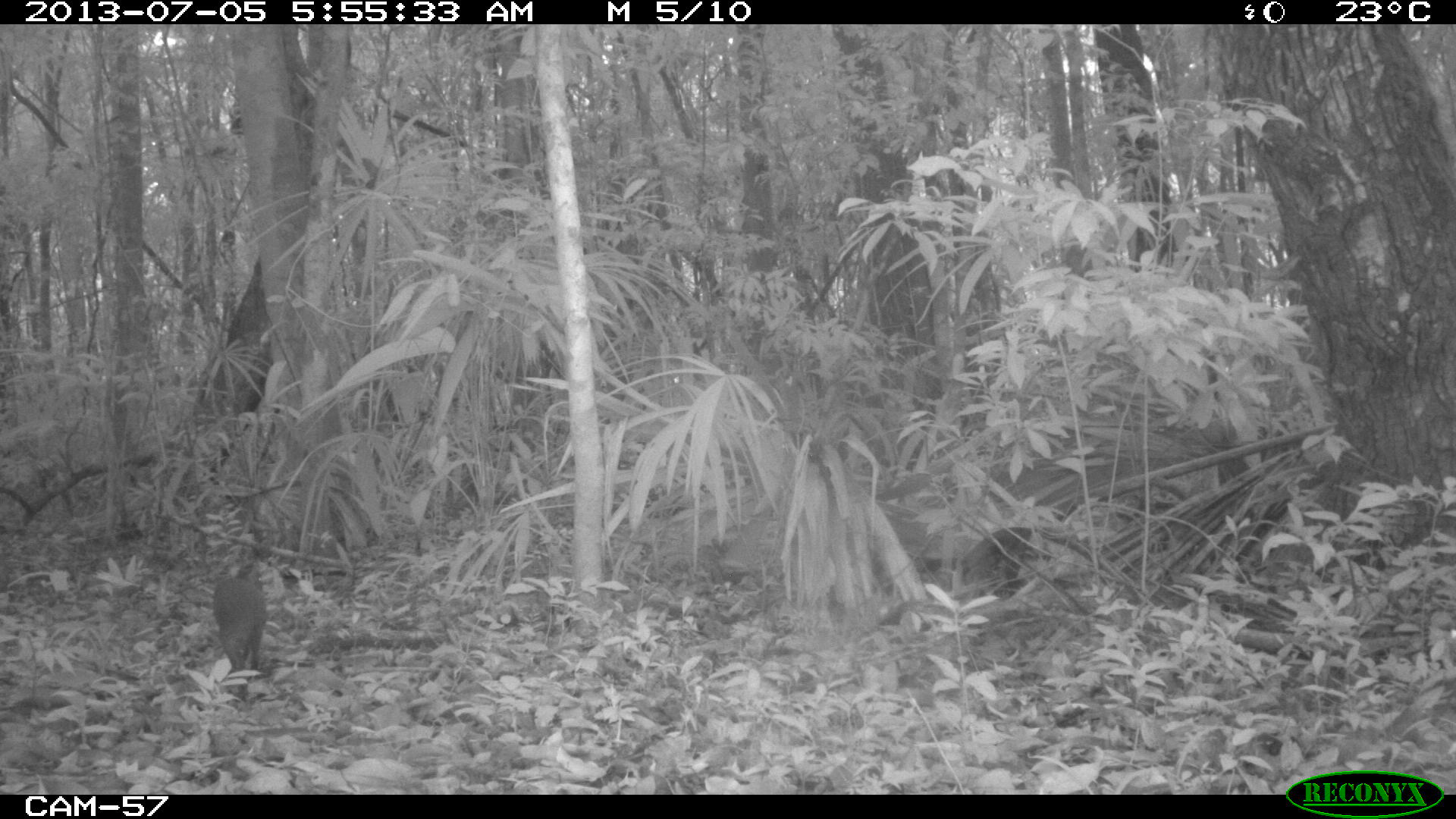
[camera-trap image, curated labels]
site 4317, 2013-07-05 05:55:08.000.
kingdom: Animalia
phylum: Chordata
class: Mammalia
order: Rodentia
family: Dasyproctidae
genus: Dasyprocta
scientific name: Dasyprocta punctata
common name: central american agouti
Dasyprocta punctata (central american agouti), count 1.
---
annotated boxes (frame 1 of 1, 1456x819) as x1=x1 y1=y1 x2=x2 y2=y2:
dasyprocta punctata: x1=212 y1=567 x2=267 y2=674